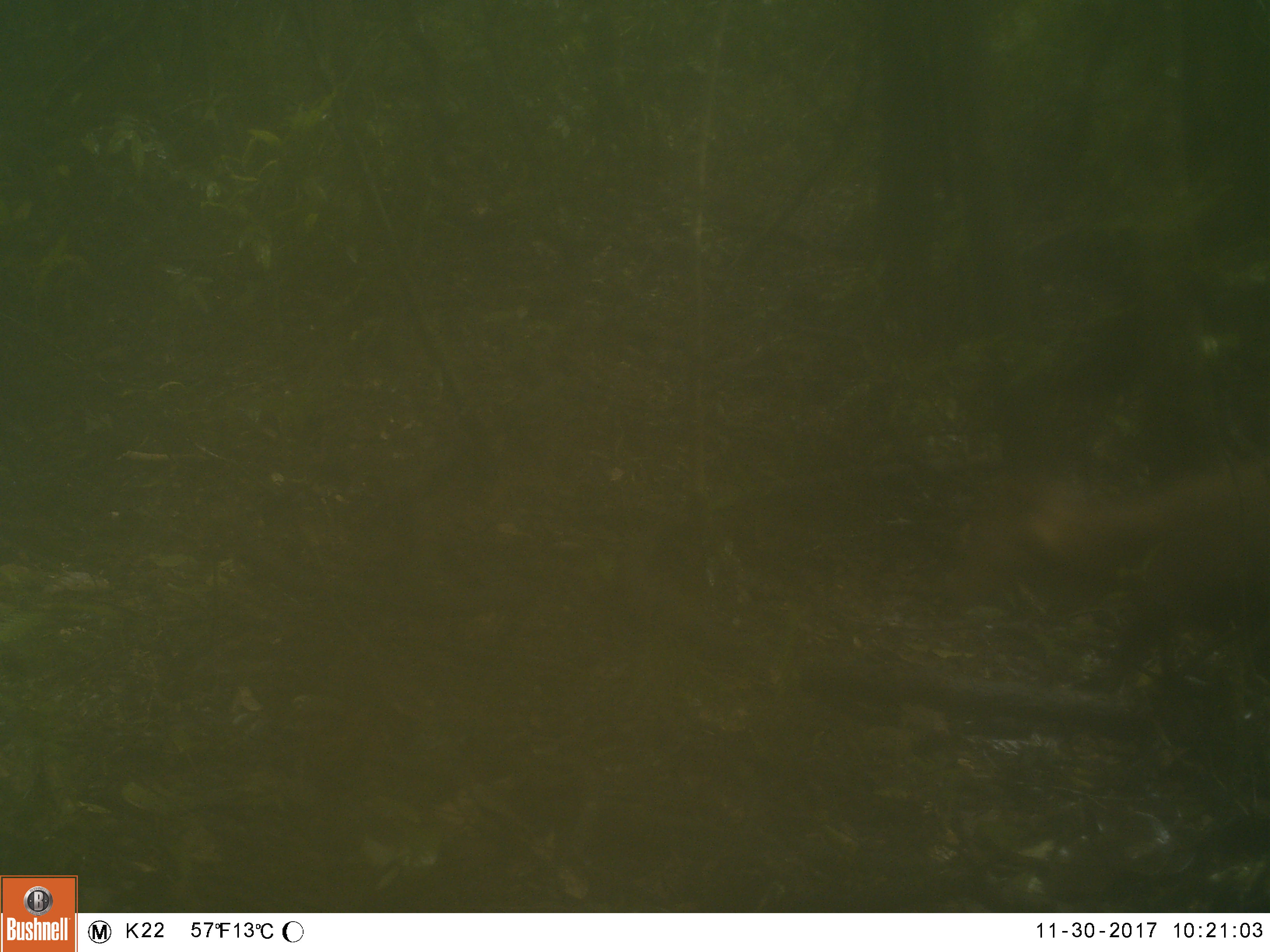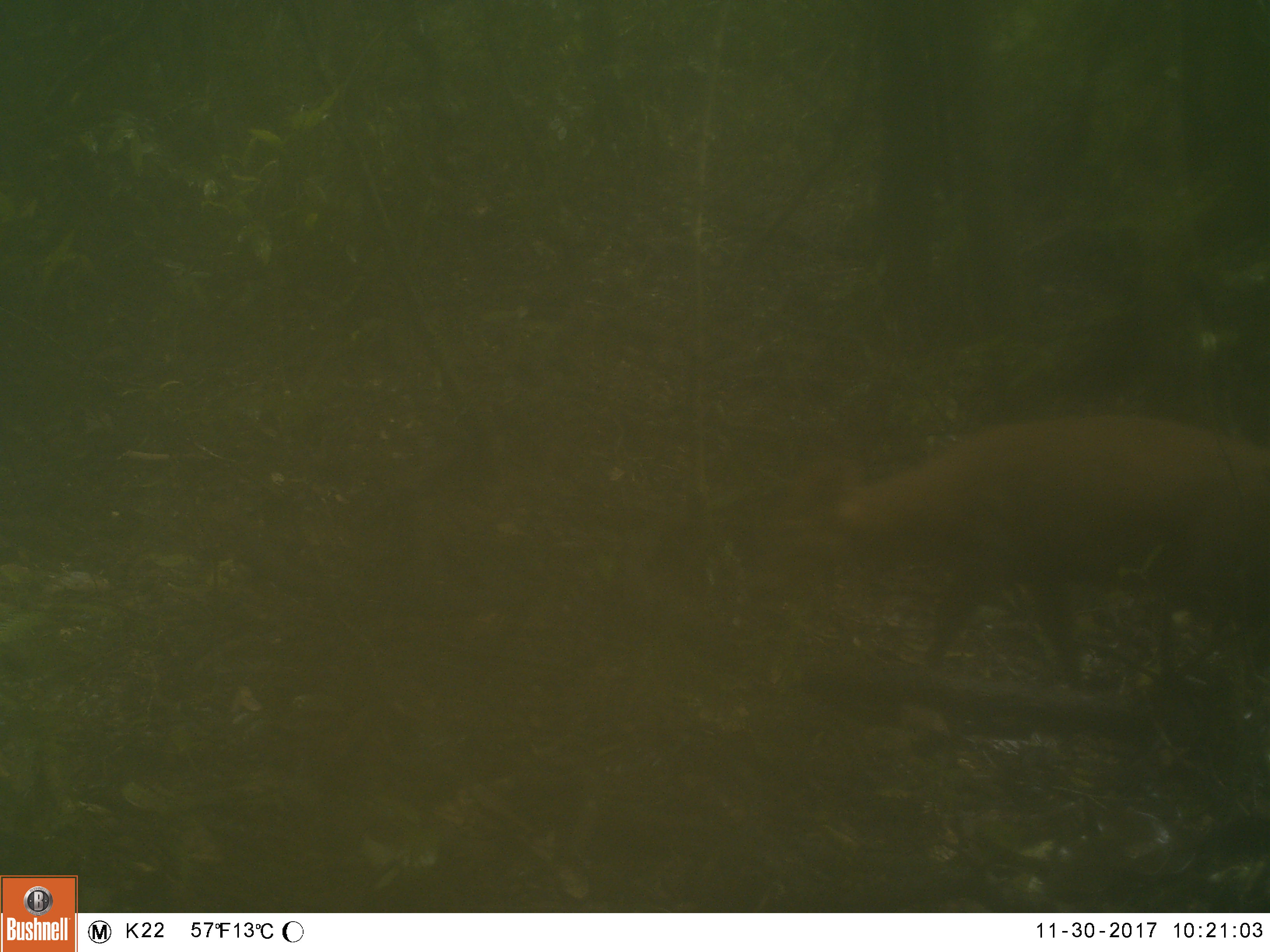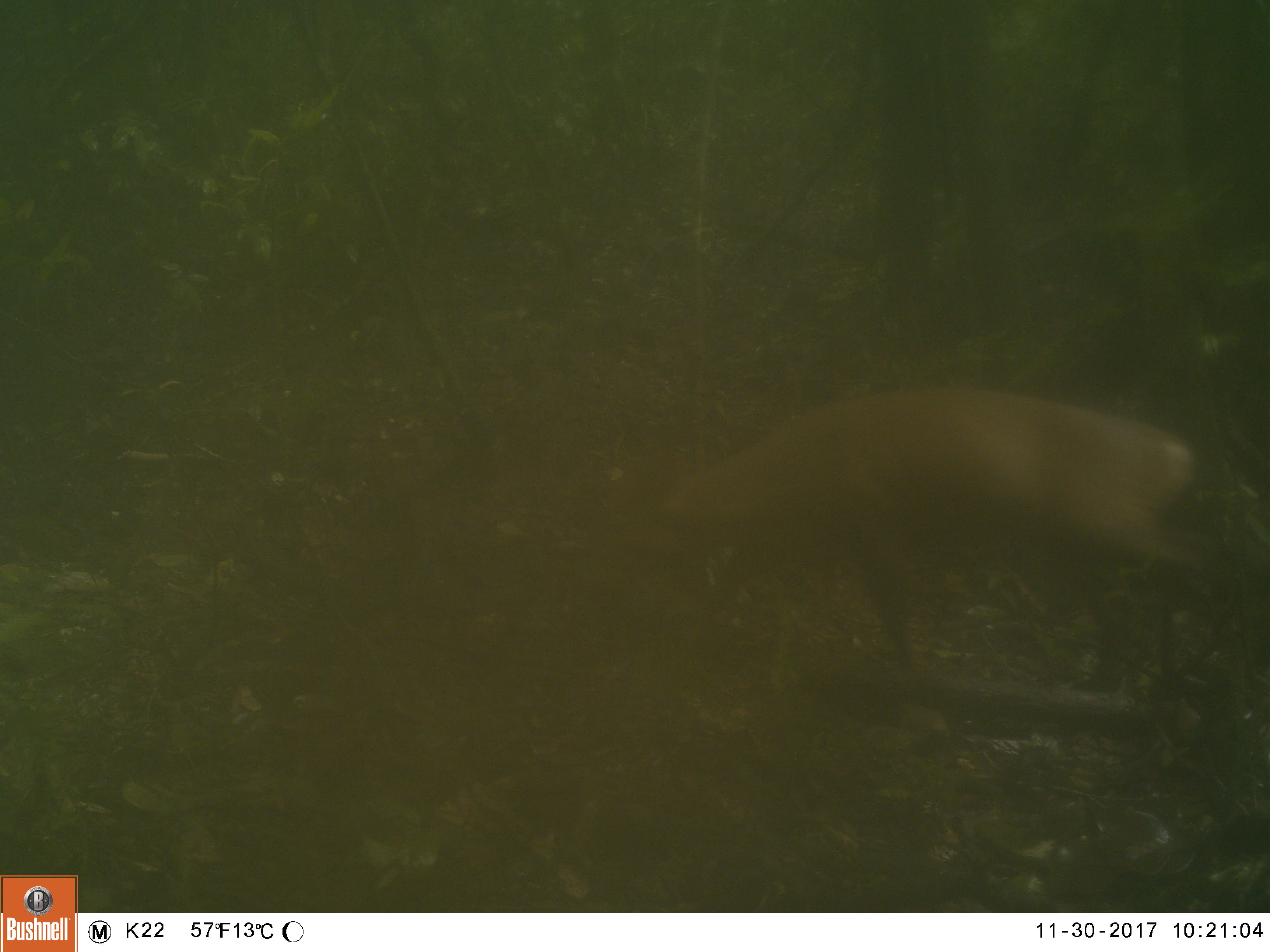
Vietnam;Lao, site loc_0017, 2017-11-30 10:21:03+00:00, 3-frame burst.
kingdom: Animalia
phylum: Chordata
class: Mammalia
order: Artiodactyla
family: Cervidae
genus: Muntiacus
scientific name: Muntiacus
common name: muntjacs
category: unidentified muntjac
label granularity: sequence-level